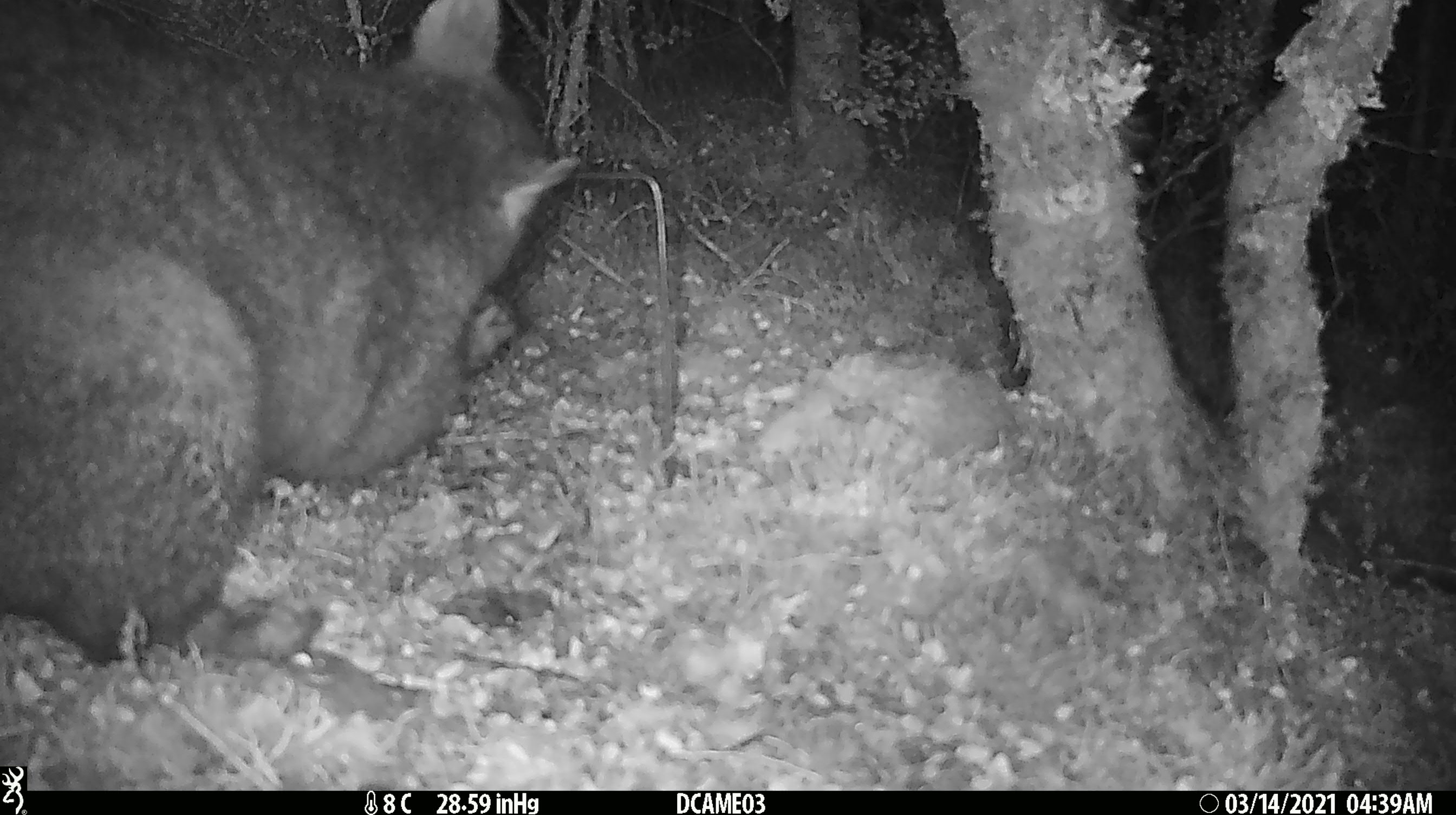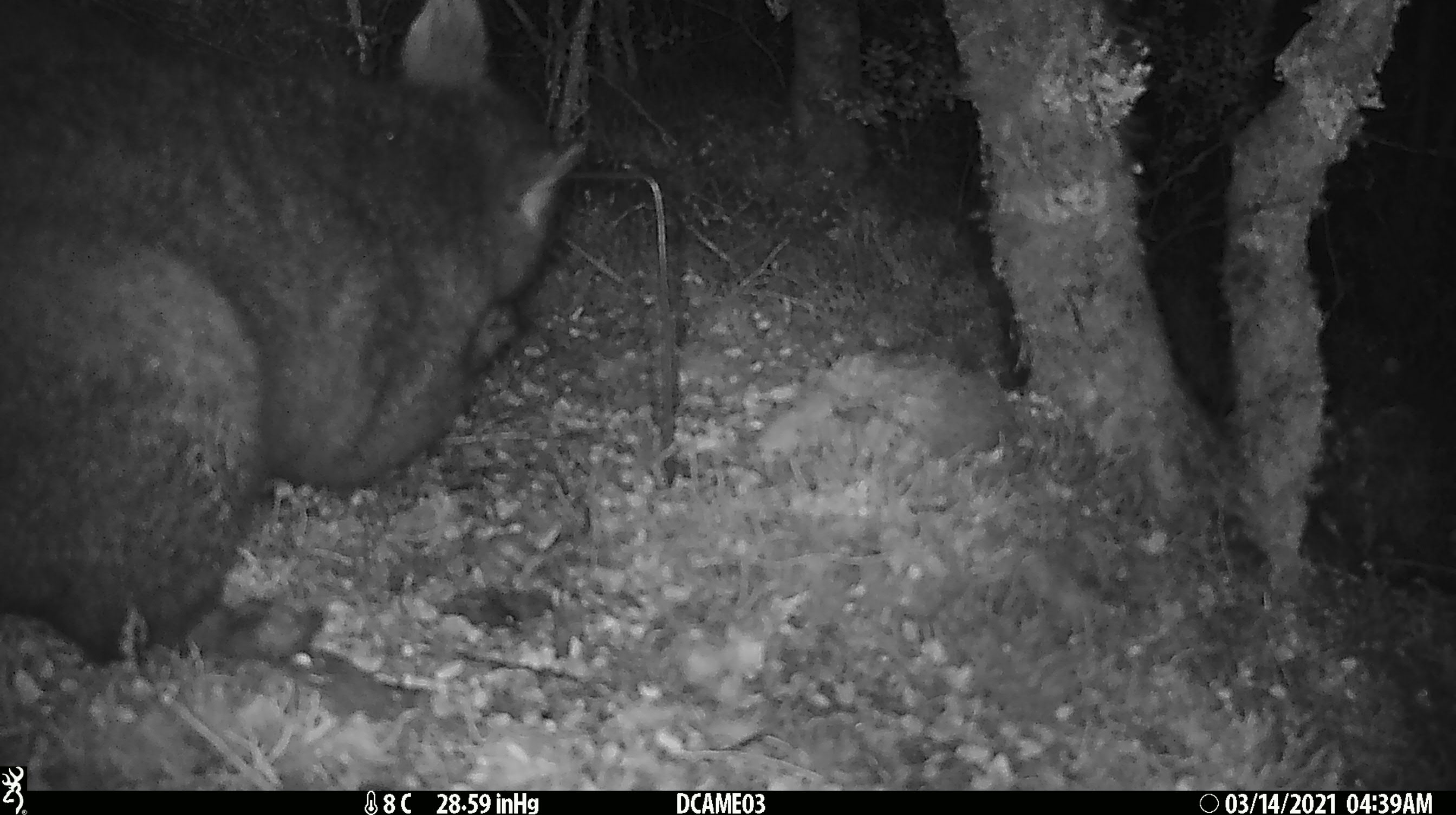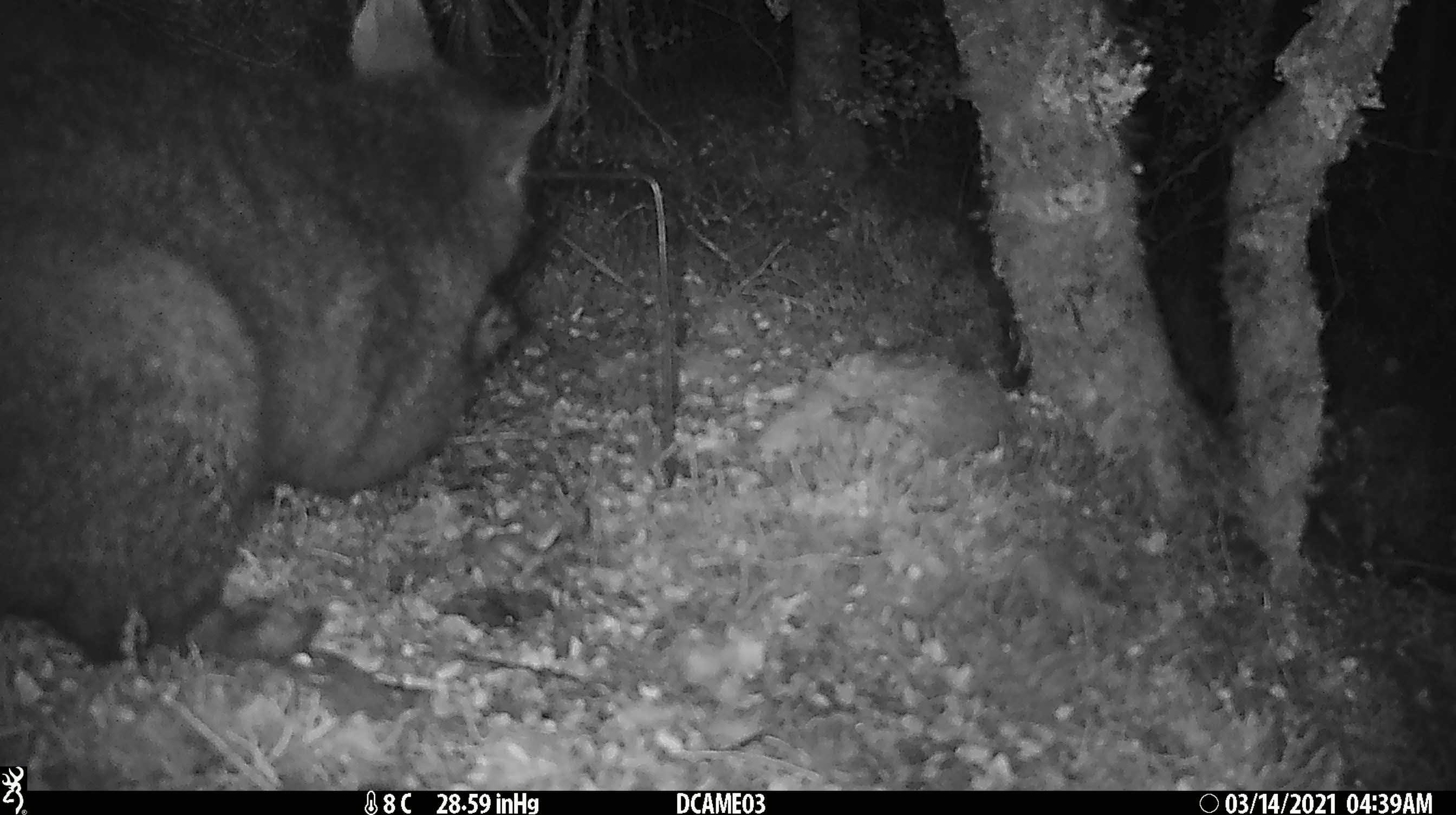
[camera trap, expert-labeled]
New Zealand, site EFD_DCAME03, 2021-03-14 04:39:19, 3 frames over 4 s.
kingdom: Animalia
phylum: Chordata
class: Mammalia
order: Diprotodontia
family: Phalangeridae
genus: Trichosurus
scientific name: Trichosurus vulpecula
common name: common brushtail possum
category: possum